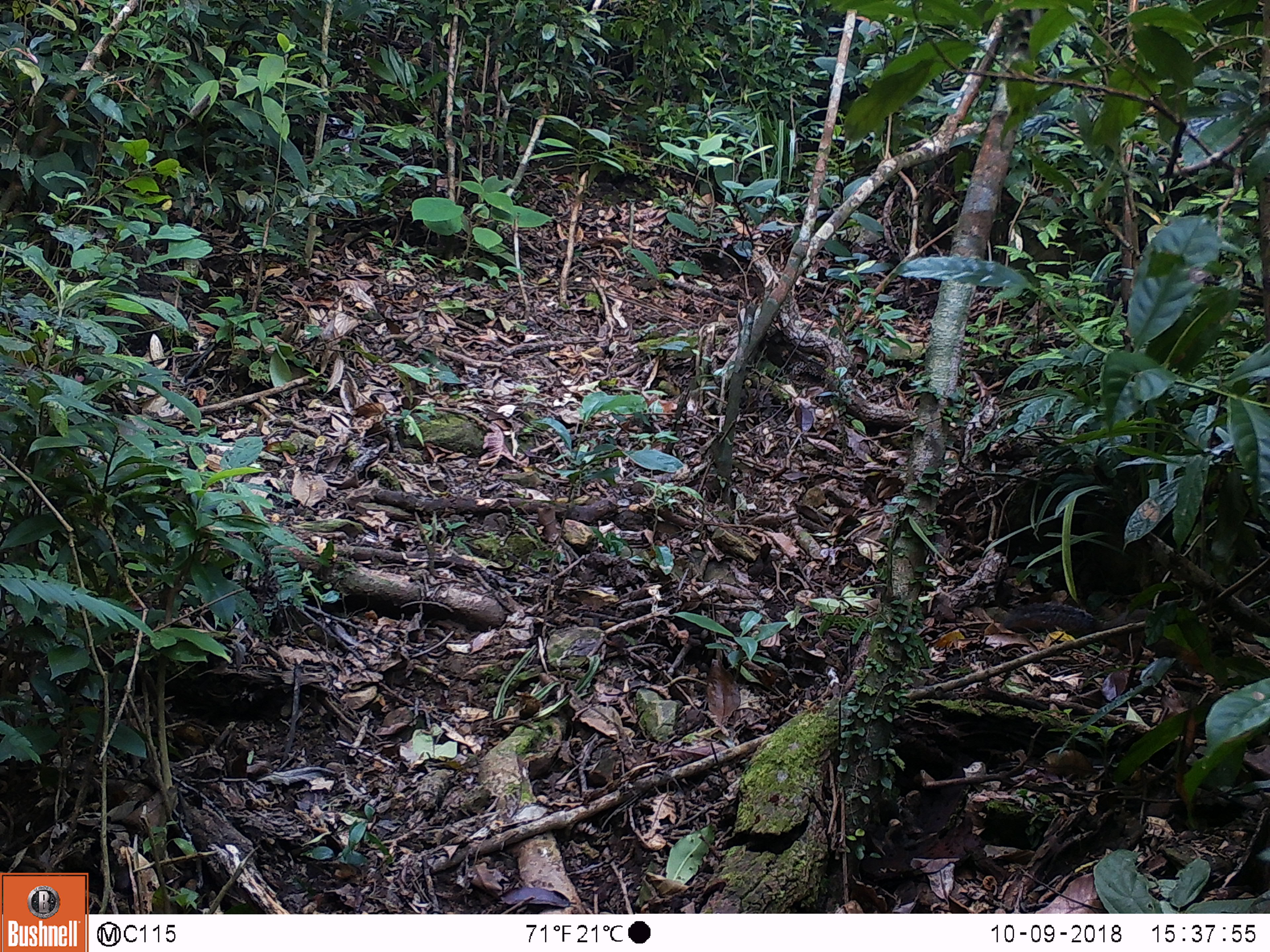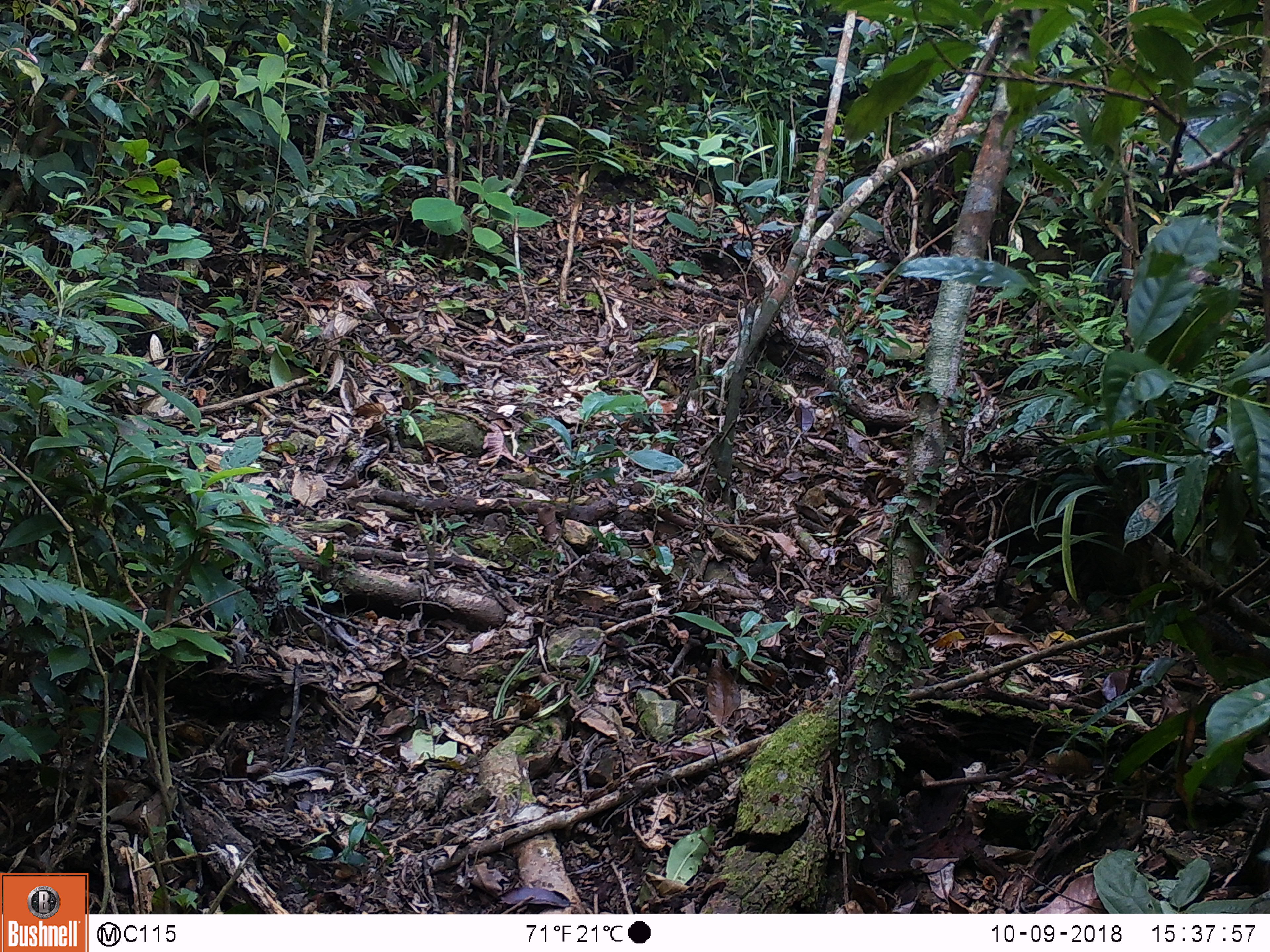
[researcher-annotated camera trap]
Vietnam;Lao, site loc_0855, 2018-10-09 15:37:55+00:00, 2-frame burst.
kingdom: Animalia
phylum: Chordata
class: Mammalia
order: Rodentia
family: Sciuridae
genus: Dremomys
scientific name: Dremomys rufigenis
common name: red-cheeked squirrel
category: red cheeked squirrel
Red cheeked squirrel (red-cheeked squirrel) (Dremomys rufigenis). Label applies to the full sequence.